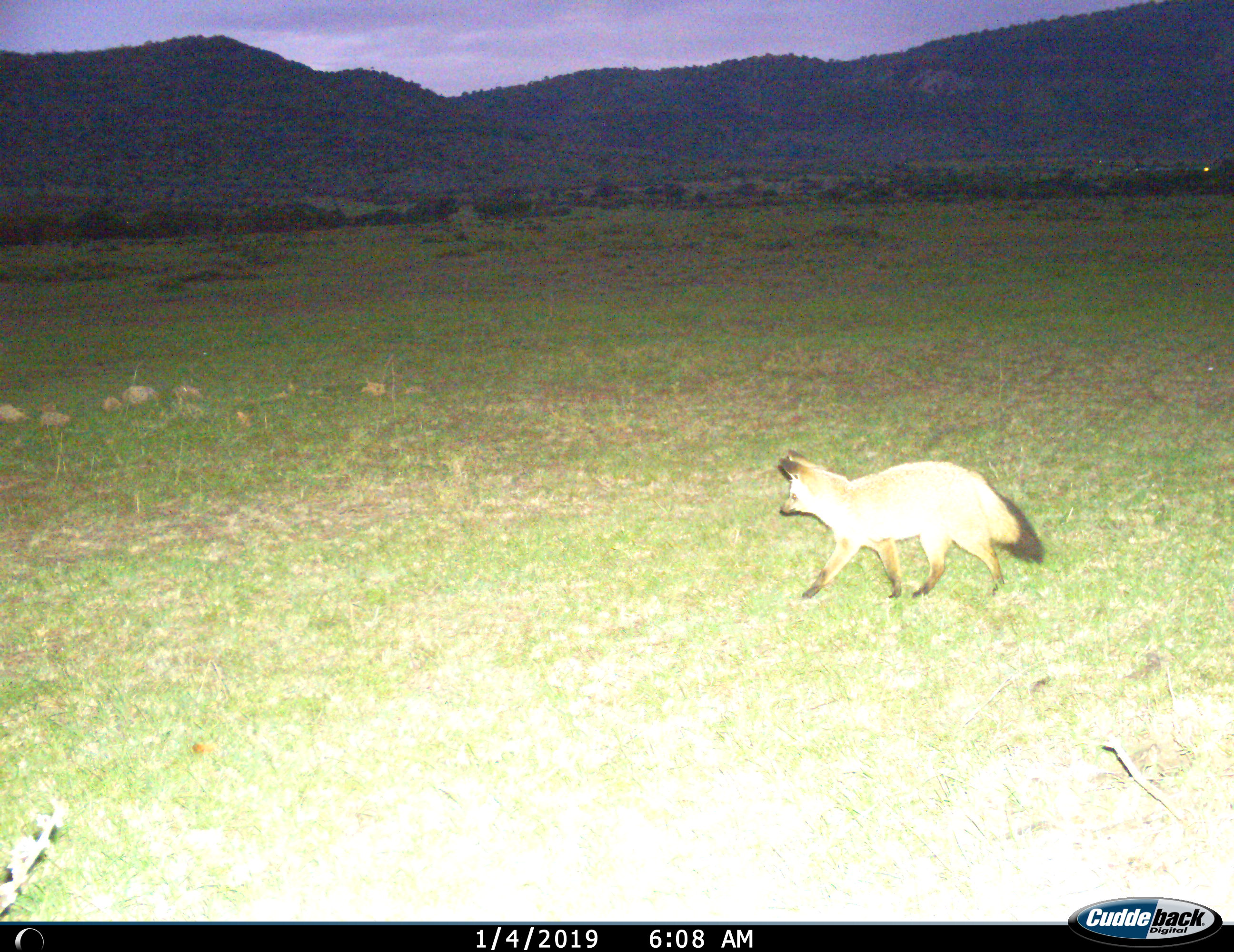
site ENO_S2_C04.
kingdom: Animalia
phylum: Chordata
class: Mammalia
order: Carnivora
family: Canidae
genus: Otocyon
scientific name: Otocyon megalotis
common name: bat-eared fox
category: foxbateared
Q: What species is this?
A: Foxbateared (bat-eared fox) (Otocyon megalotis).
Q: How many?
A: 1.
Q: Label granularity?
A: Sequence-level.